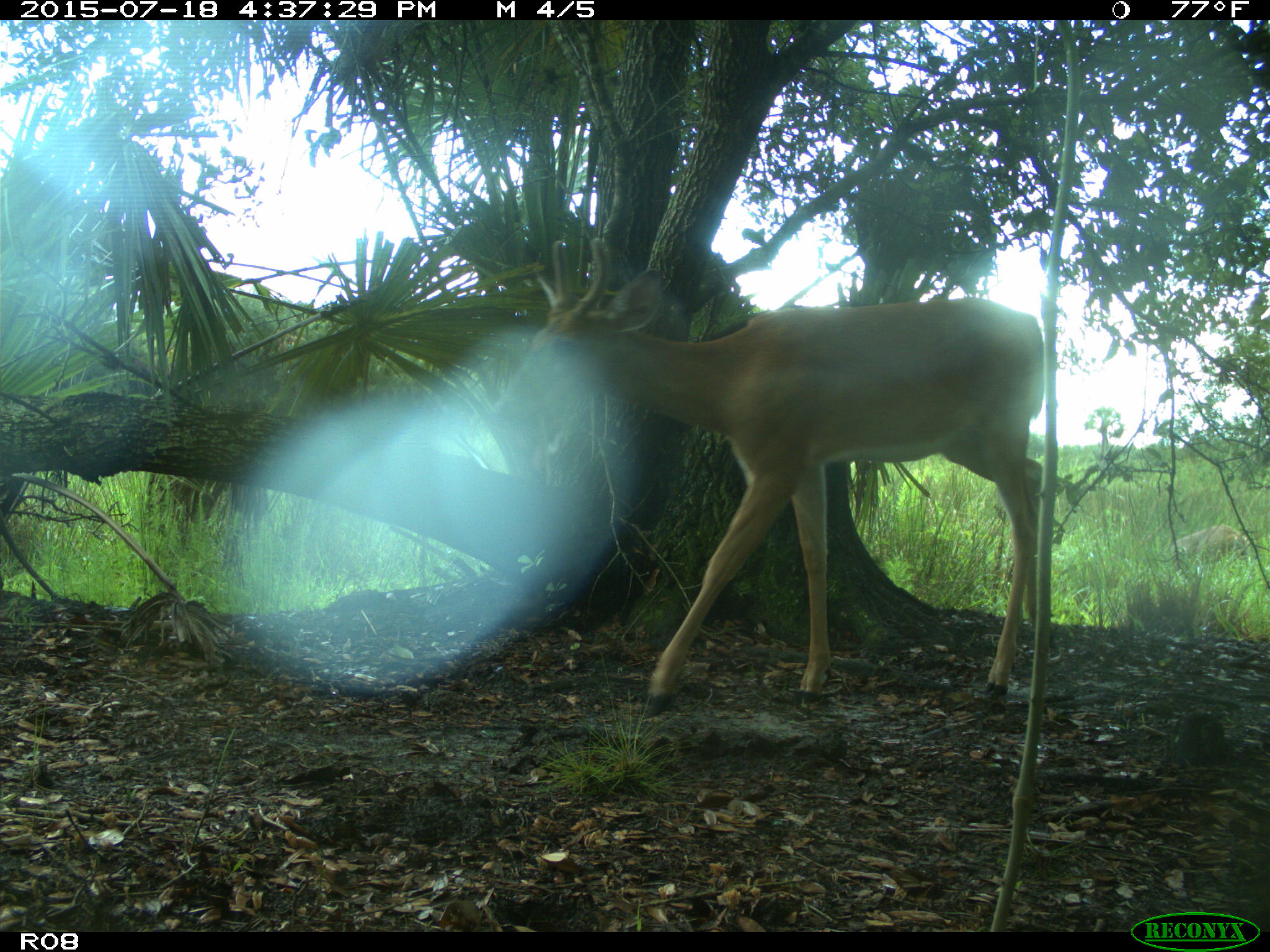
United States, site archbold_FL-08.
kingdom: Animalia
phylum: Chordata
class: Mammalia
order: Artiodactyla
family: Cervidae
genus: Odocoileus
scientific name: Odocoileus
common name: deer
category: unidentified deer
Unidentified deer (deer) (Odocoileus).